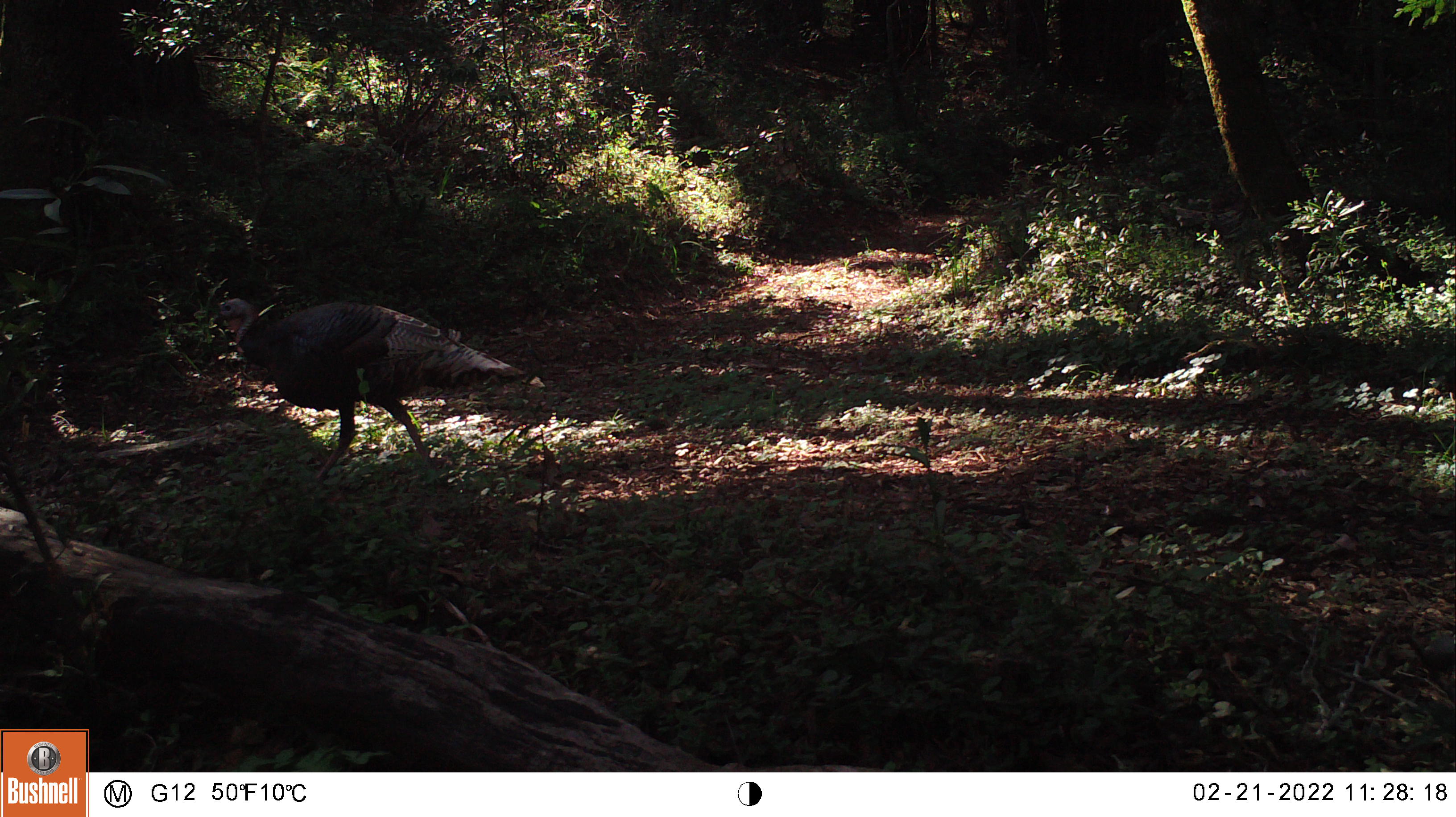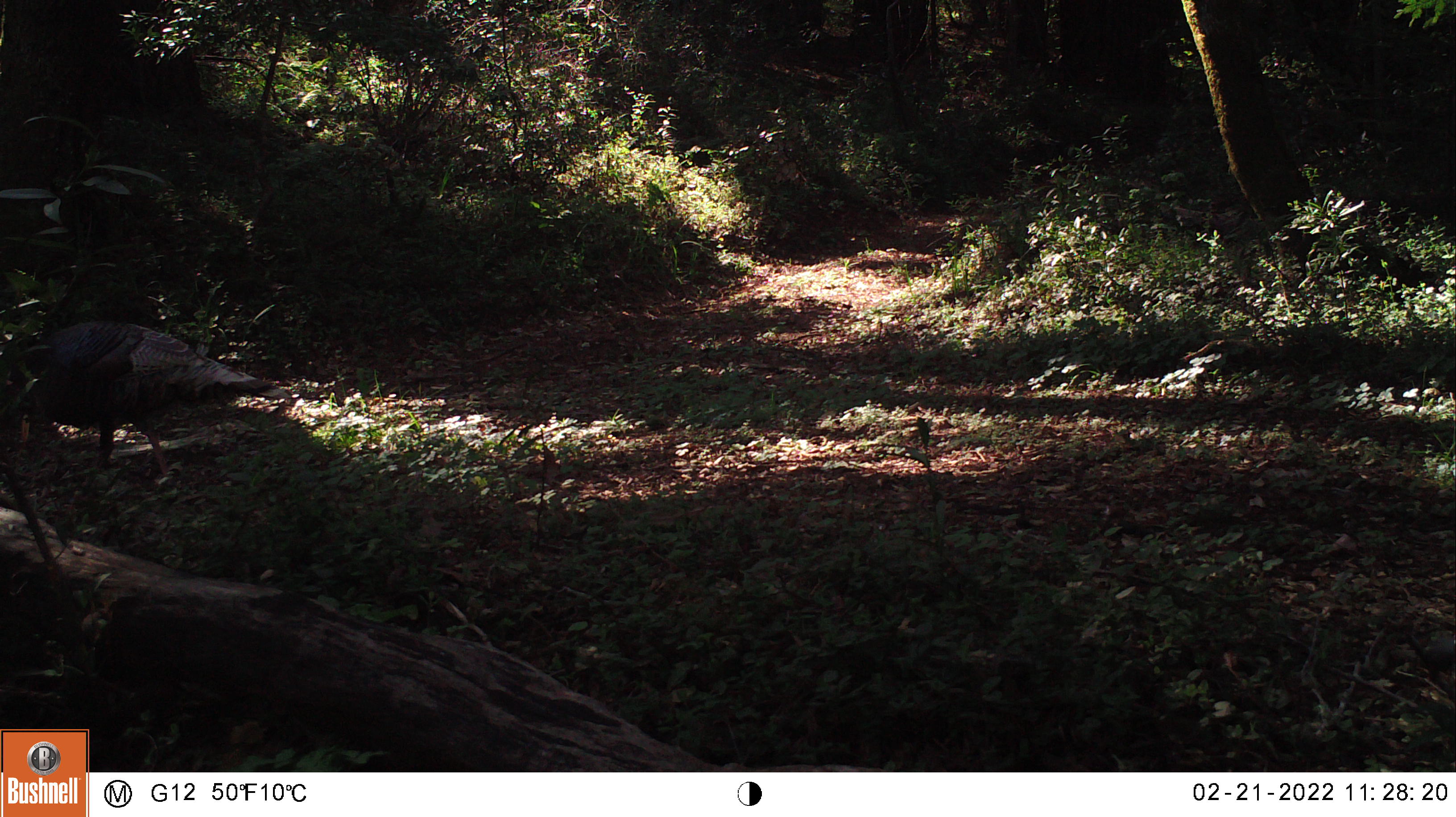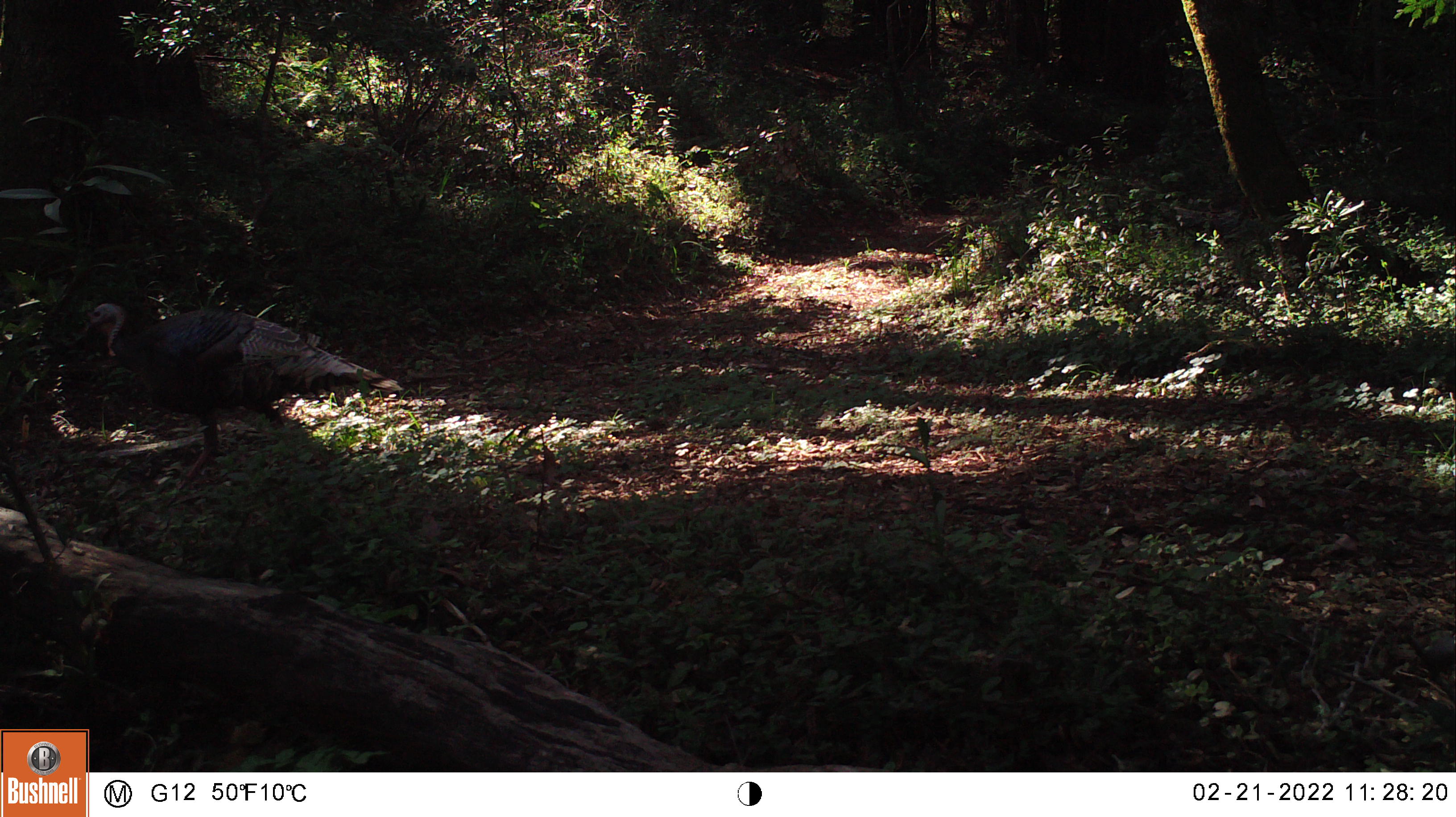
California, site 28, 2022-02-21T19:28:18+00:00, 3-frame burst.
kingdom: Animalia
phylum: Chordata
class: Aves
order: Galliformes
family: Phasianidae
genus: Meleagris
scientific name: Meleagris gallopavo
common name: turkey